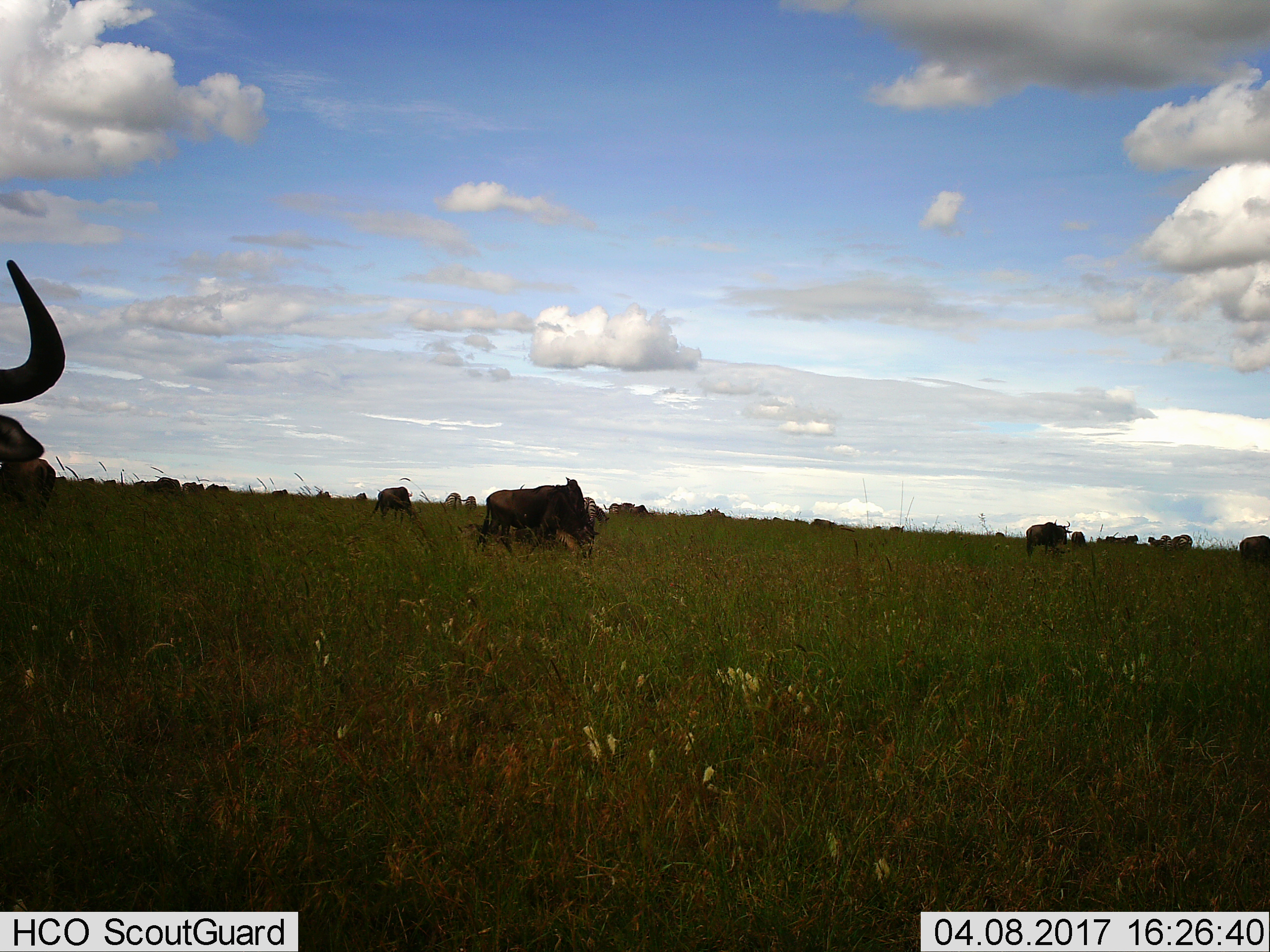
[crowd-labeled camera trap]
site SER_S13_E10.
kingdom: Animalia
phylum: Chordata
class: Mammalia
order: Artiodactyla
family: Bovidae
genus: Connochaetes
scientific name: Connochaetes taurinus taurinus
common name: blue wildebeest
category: wildebeestblue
Wildebeestblue (blue wildebeest) (Connochaetes taurinus taurinus), count 11-50. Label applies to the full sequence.